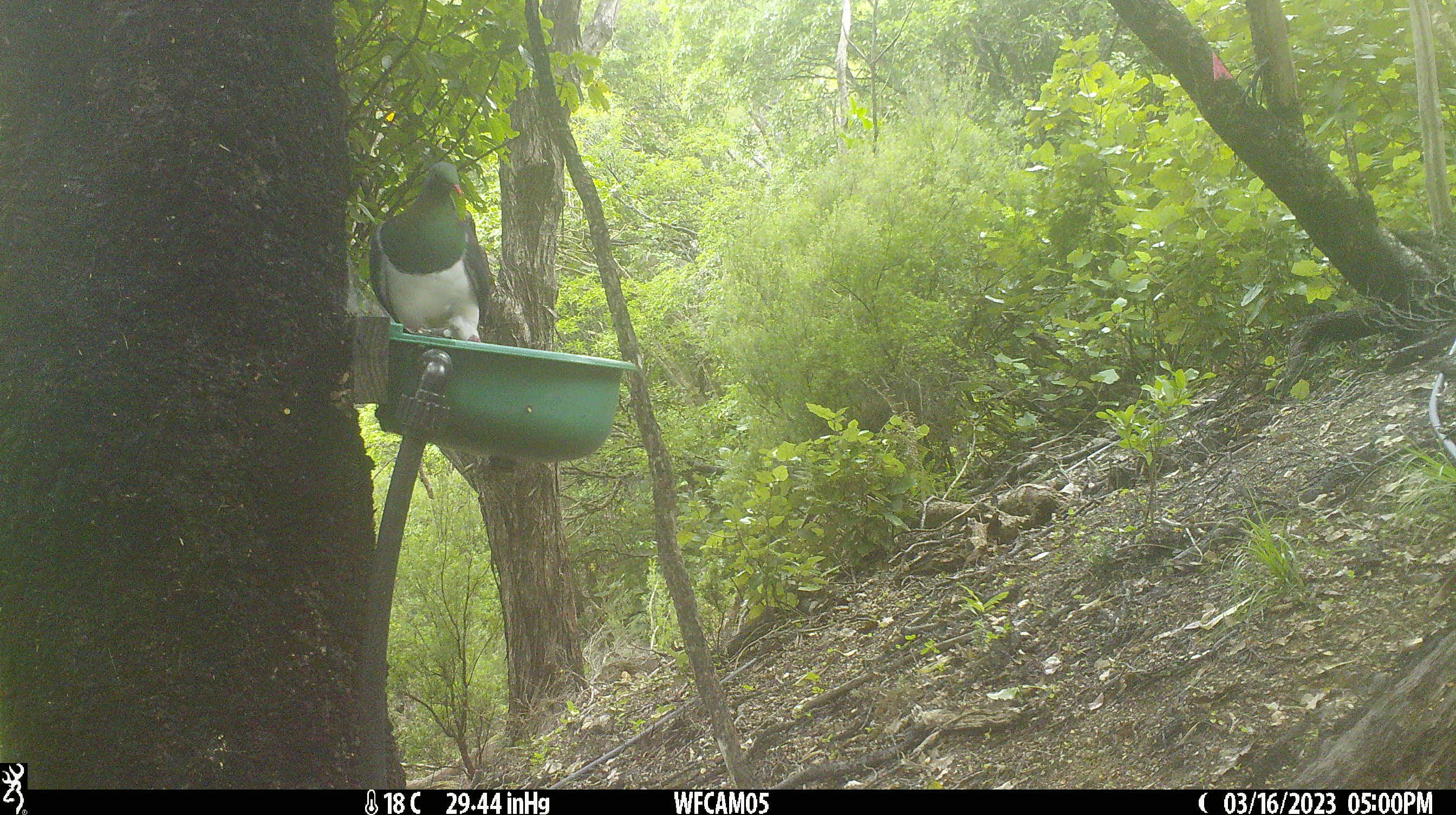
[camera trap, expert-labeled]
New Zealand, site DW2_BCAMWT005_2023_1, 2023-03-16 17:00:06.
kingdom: Animalia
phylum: Chordata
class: Aves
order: Columbiformes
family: Columbidae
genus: Hemiphaga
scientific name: Hemiphaga novaeseelandiae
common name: new zealand pigeon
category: kereru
Kereru (new zealand pigeon) (Hemiphaga novaeseelandiae).